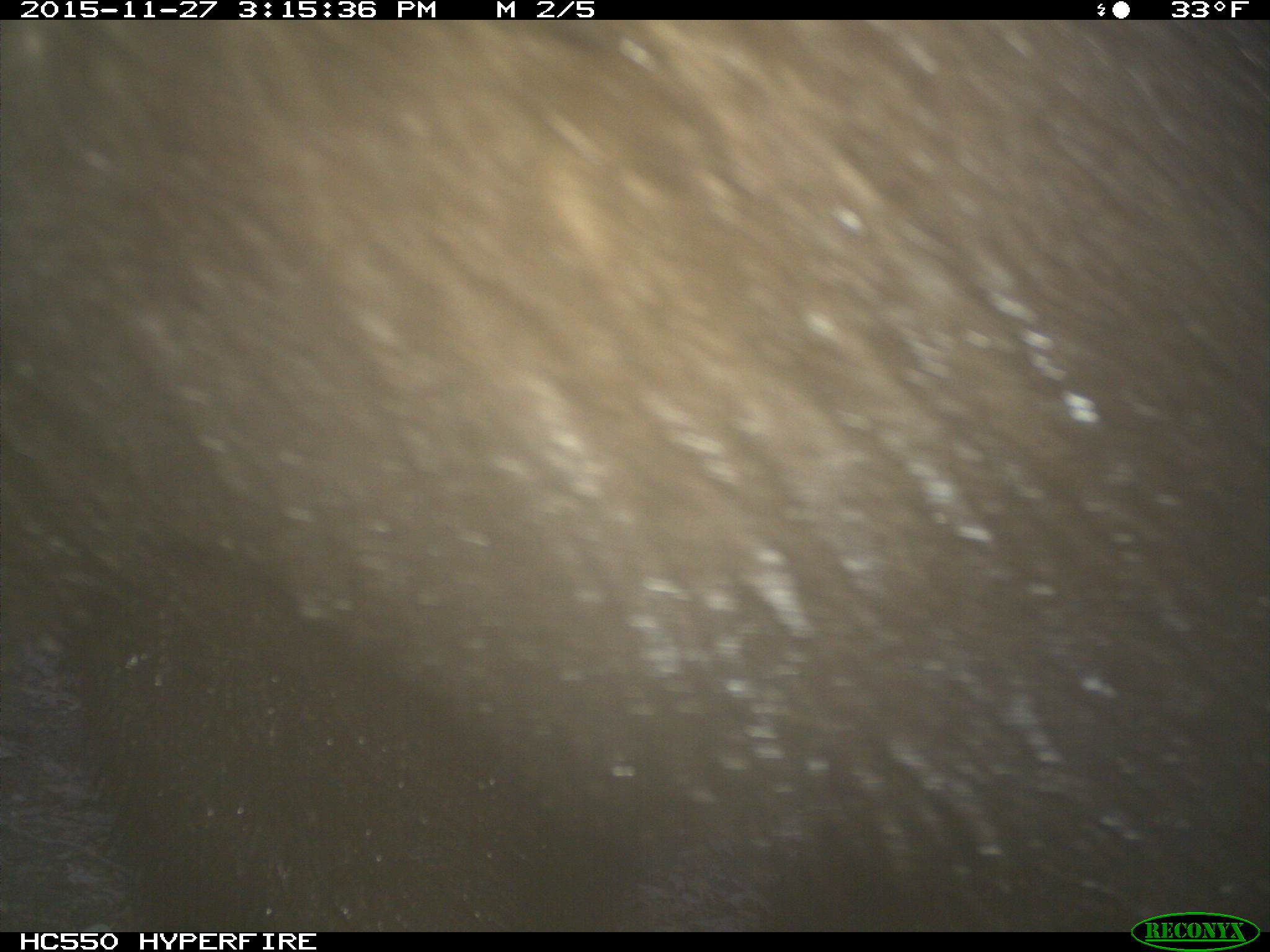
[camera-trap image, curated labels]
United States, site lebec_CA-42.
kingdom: Animalia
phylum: Chordata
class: Mammalia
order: Carnivora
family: Ursidae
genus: Ursus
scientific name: Ursus americanus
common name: american black bear